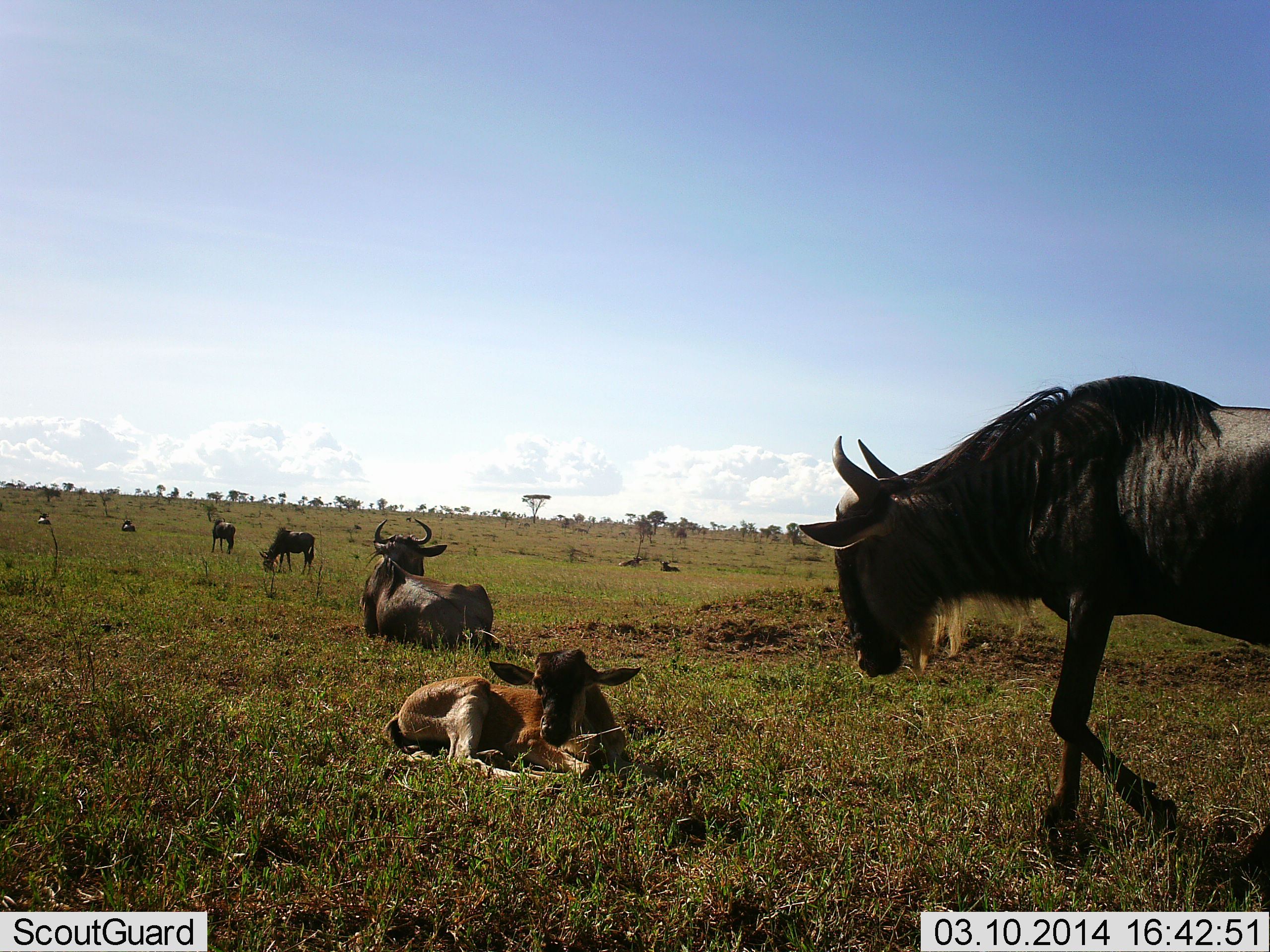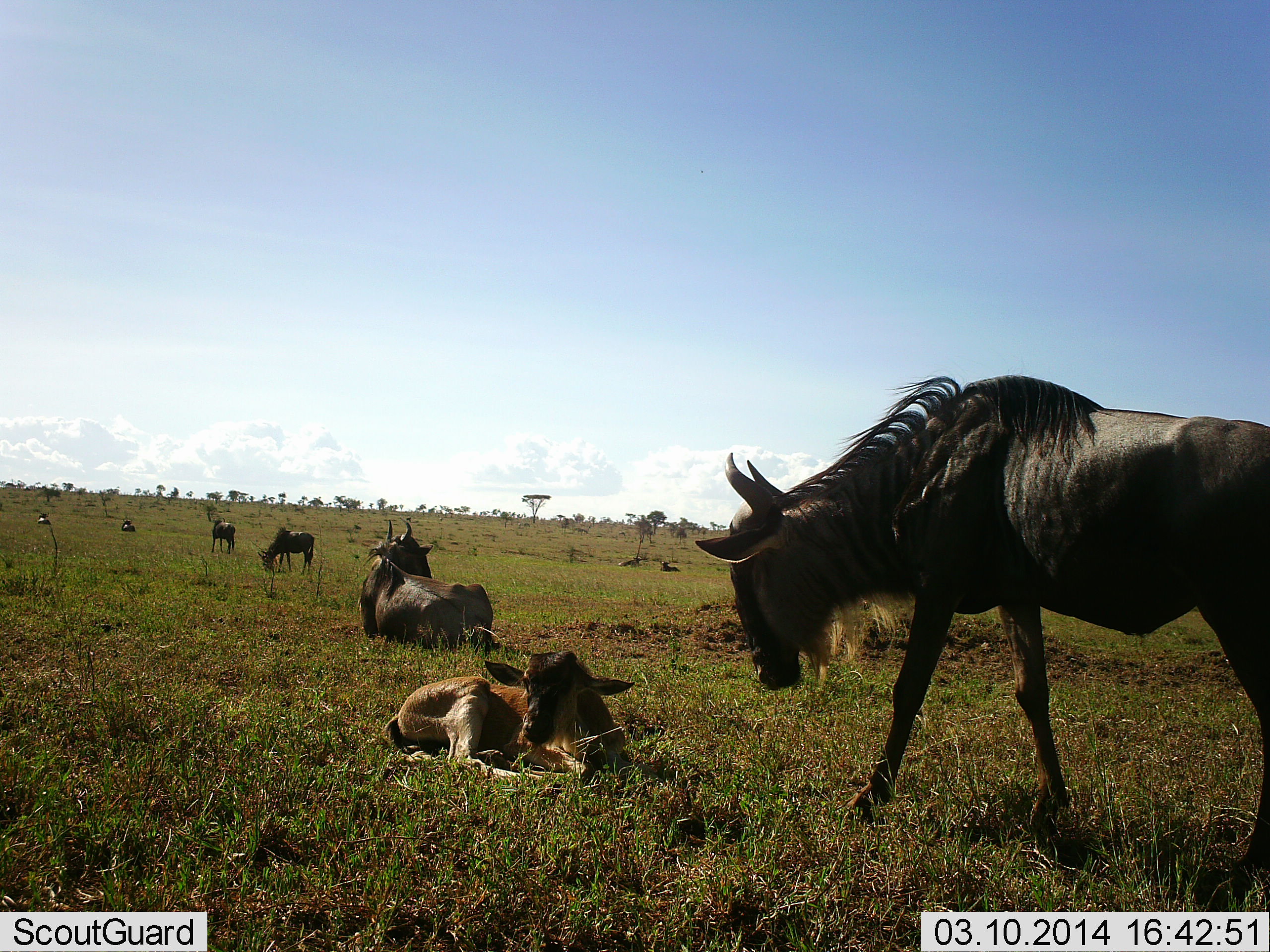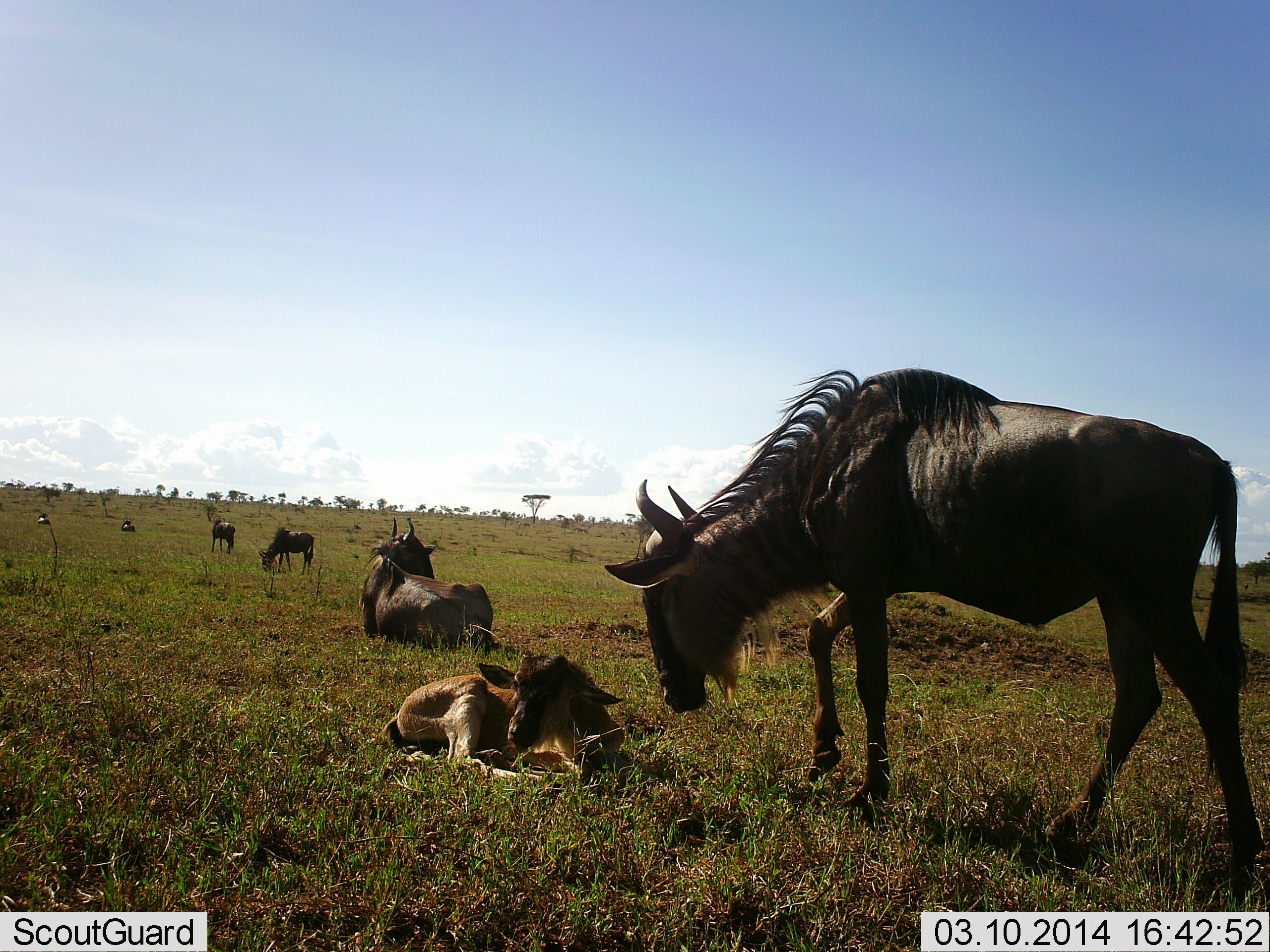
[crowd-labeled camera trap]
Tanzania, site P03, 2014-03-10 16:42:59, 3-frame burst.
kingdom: Animalia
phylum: Chordata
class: Mammalia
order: Artiodactyla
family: Bovidae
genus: Connochaetes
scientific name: Connochaetes taurinus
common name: blue wildebeest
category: wildebeest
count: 7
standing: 60%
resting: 100%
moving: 30%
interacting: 0%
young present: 60%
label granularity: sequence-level